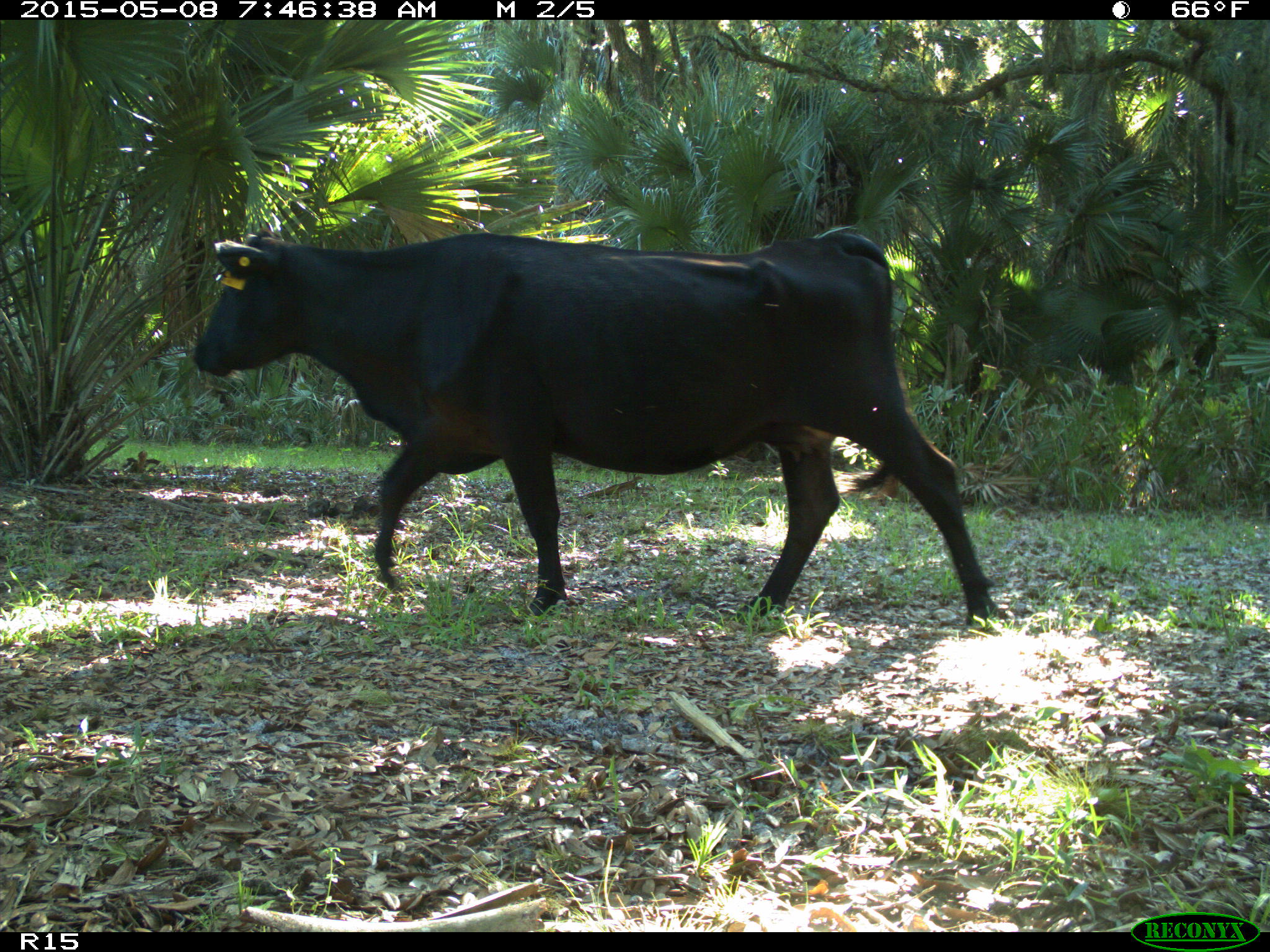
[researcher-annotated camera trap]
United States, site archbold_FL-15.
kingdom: Animalia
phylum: Chordata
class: Mammalia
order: Artiodactyla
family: Bovidae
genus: Bos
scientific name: Bos taurus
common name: domestic cow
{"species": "Bos taurus (domestic cow)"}